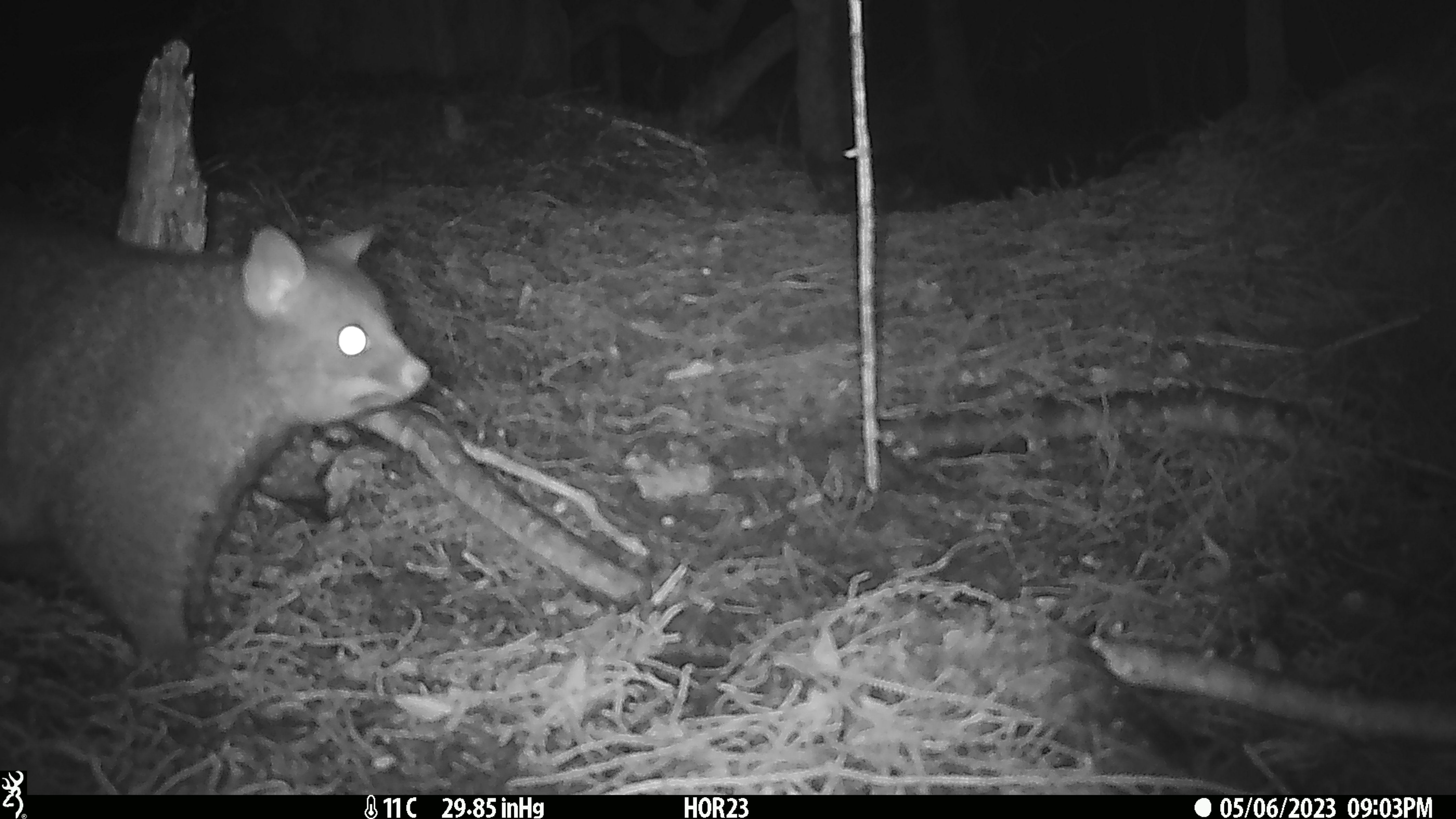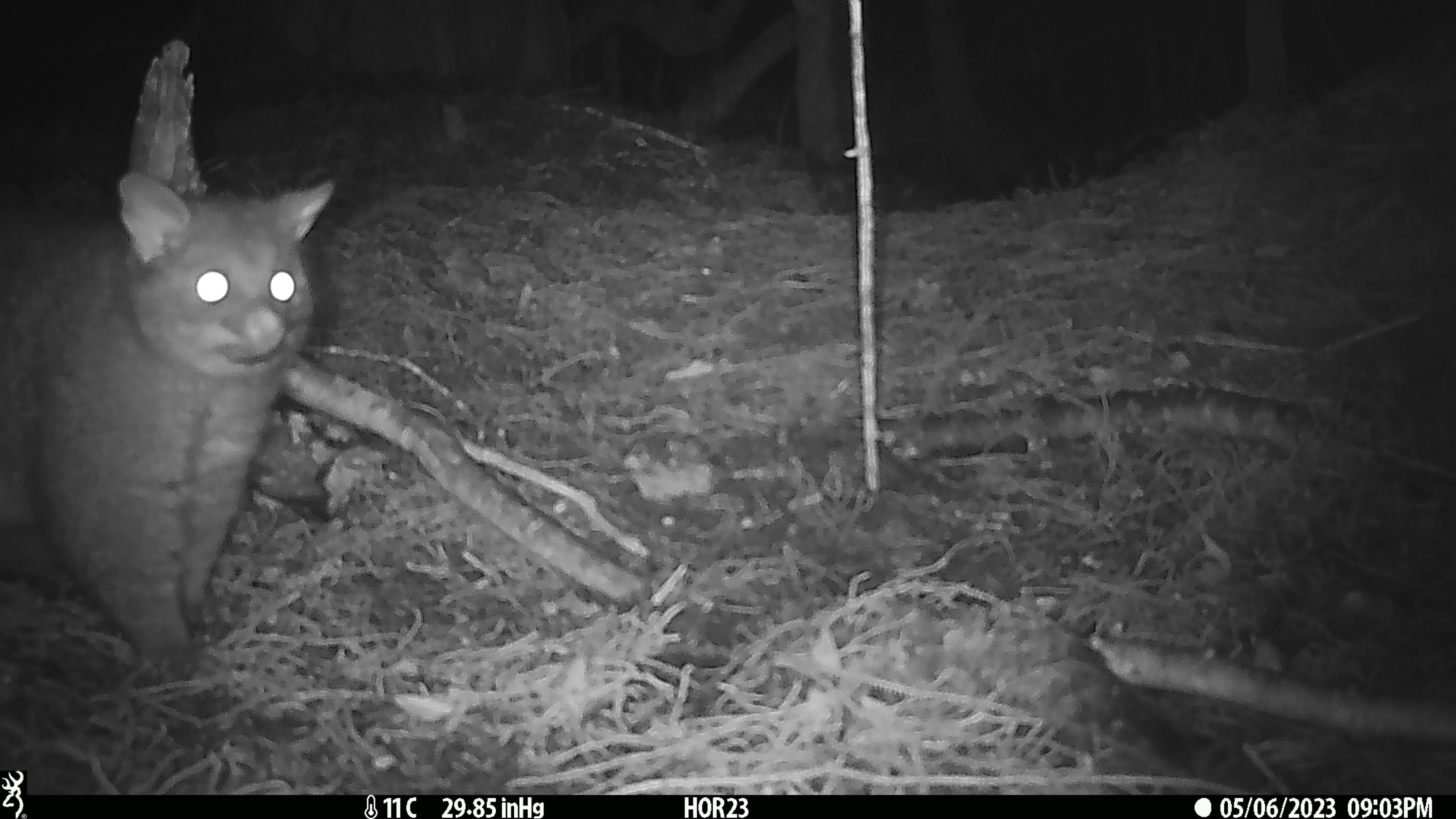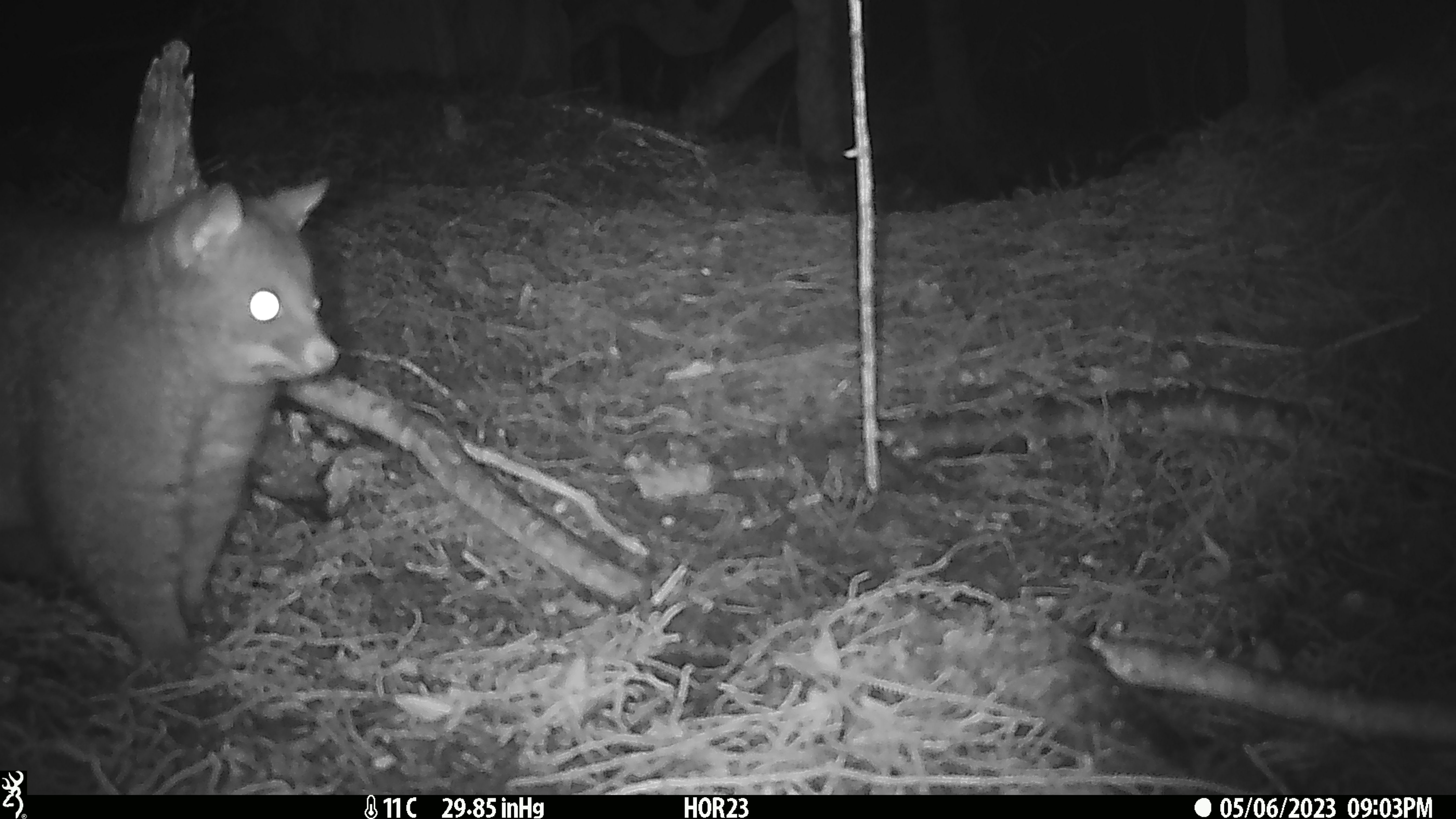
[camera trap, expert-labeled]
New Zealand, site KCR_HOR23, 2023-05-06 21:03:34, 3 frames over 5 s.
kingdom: Animalia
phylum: Chordata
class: Mammalia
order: Diprotodontia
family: Phalangeridae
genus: Trichosurus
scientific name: Trichosurus vulpecula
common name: common brushtail possum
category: possum